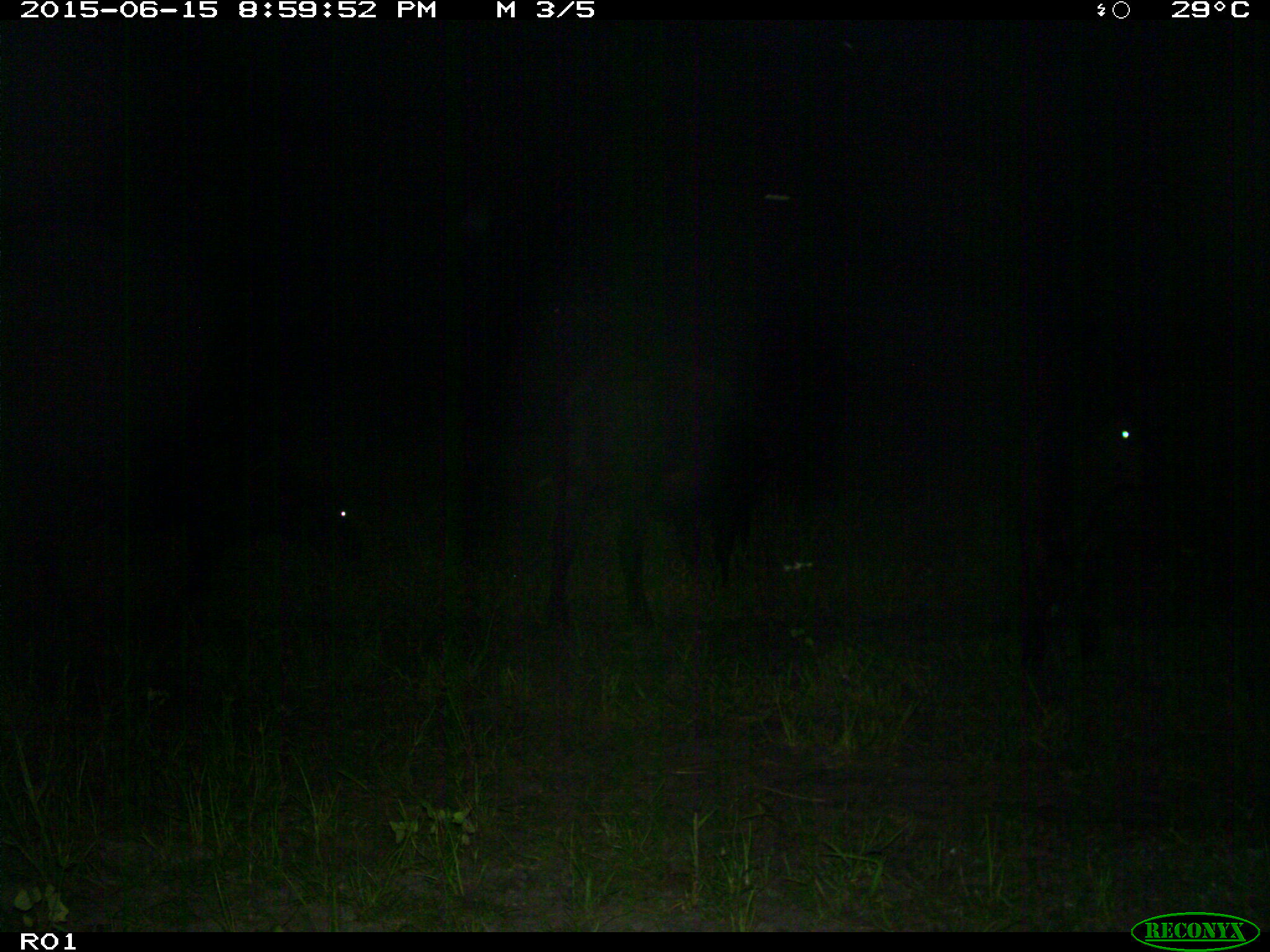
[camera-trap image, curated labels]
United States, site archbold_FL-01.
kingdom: Animalia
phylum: Chordata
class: Mammalia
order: Artiodactyla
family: Bovidae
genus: Bos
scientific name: Bos taurus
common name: domestic cow